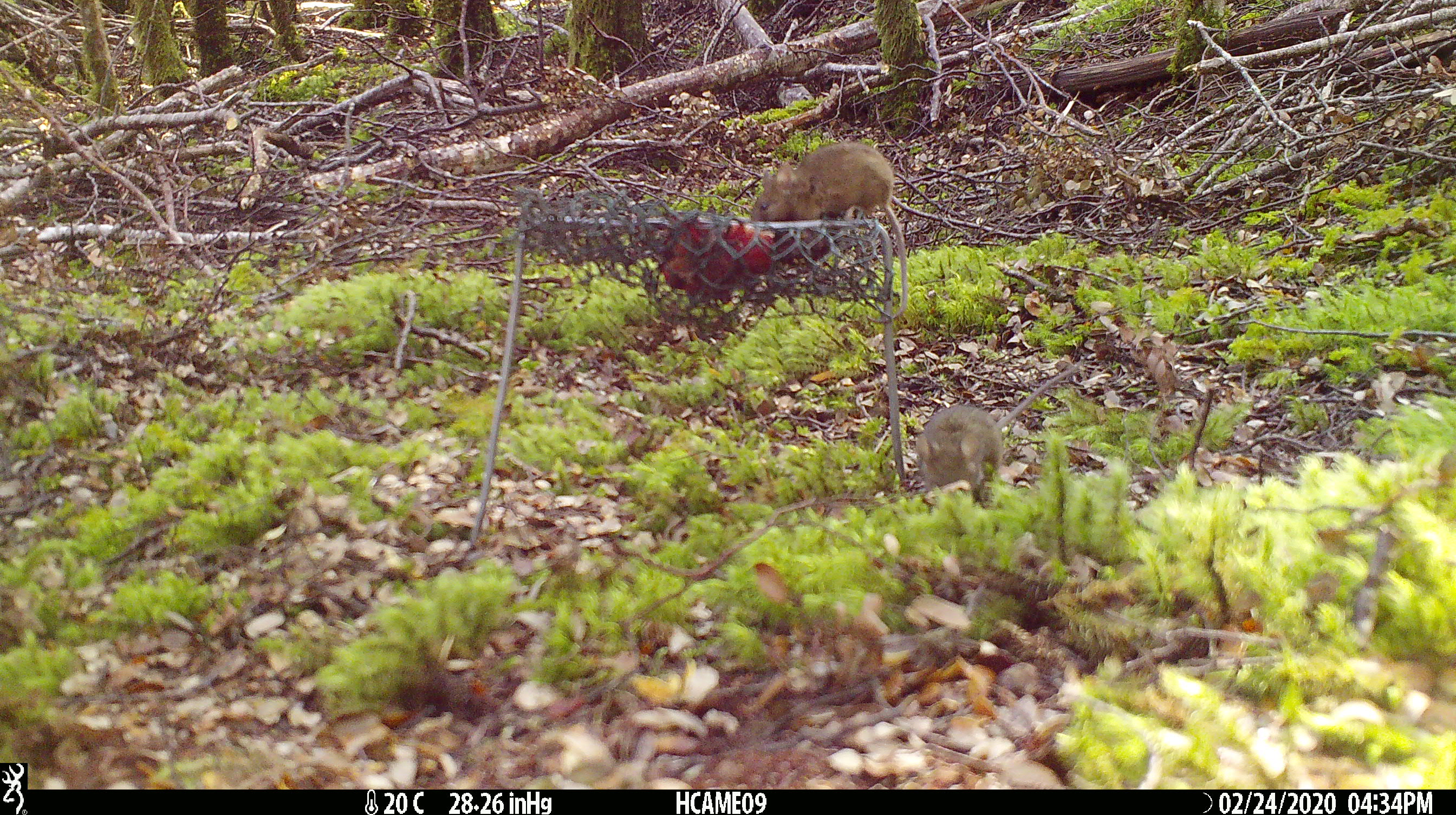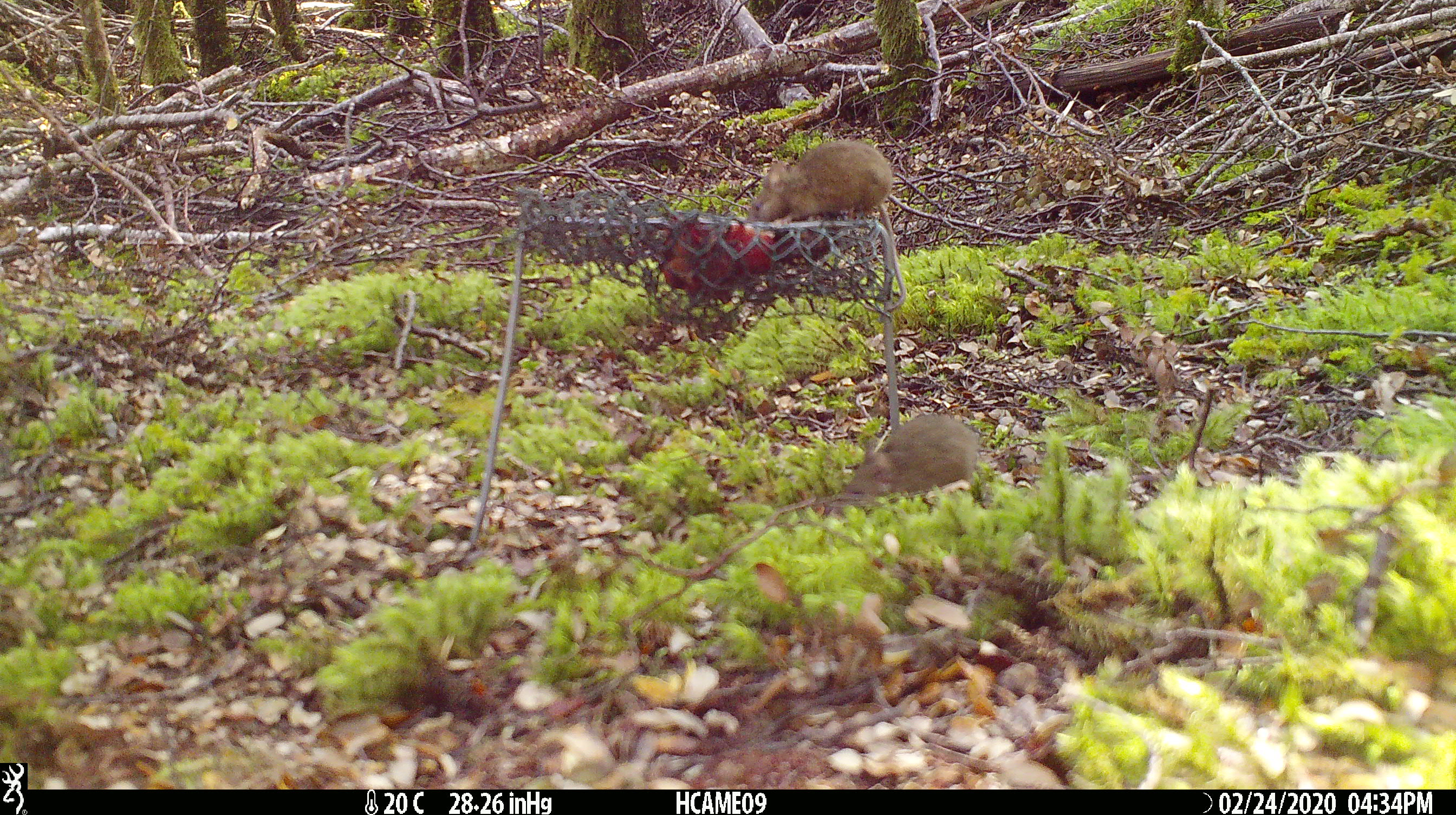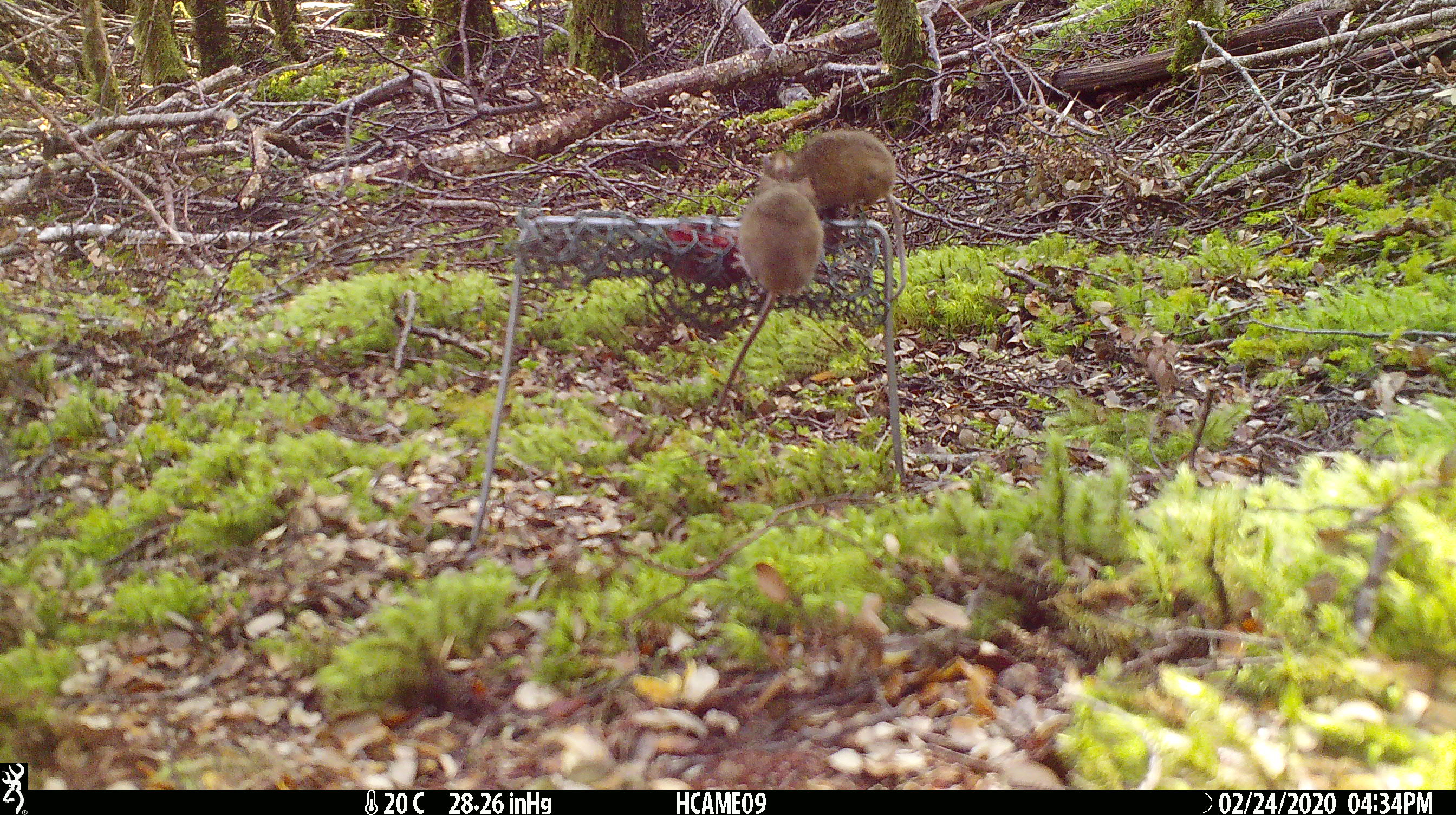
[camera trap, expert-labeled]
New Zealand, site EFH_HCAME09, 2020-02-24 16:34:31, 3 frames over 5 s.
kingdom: Animalia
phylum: Chordata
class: Mammalia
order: Rodentia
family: Muridae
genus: Mus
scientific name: Mus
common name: mouse